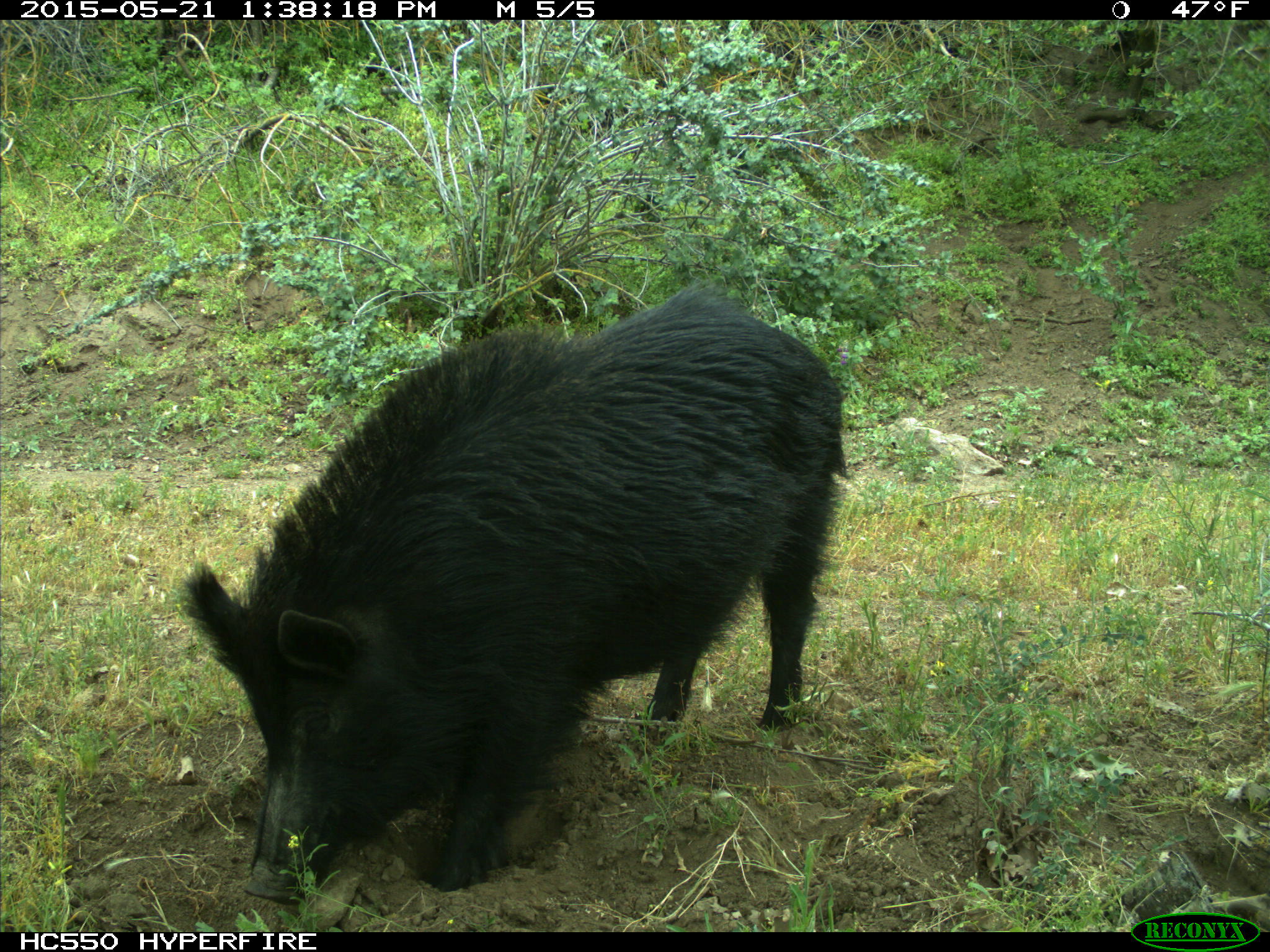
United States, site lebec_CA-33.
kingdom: Animalia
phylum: Chordata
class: Mammalia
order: Artiodactyla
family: Suidae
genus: Sus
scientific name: Sus scrofa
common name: wild boar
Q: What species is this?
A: Sus scrofa (wild boar).